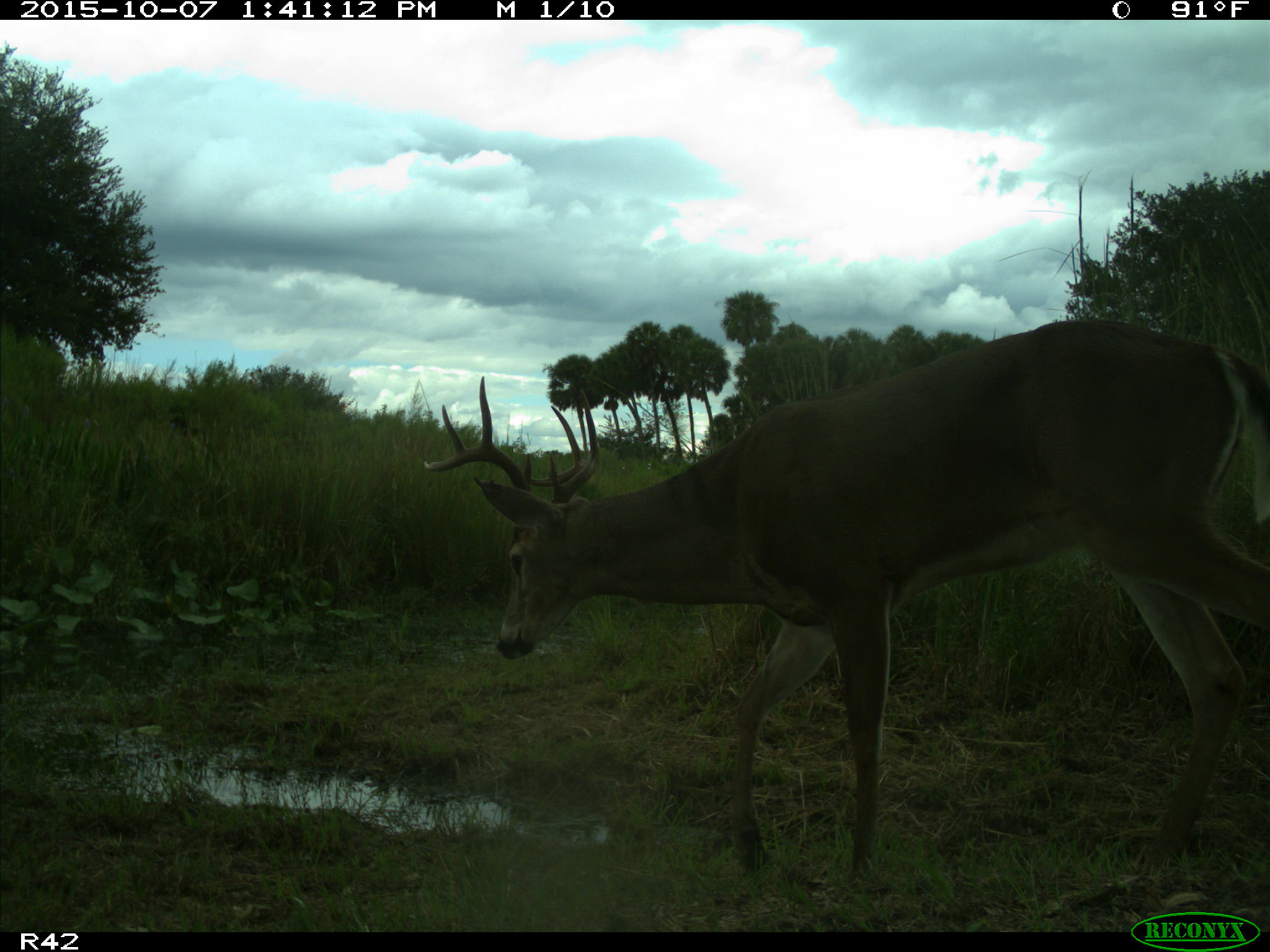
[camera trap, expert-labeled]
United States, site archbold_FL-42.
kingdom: Animalia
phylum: Chordata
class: Mammalia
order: Artiodactyla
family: Cervidae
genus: Odocoileus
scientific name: Odocoileus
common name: deer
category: unidentified deer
Unidentified deer (deer) (Odocoileus).